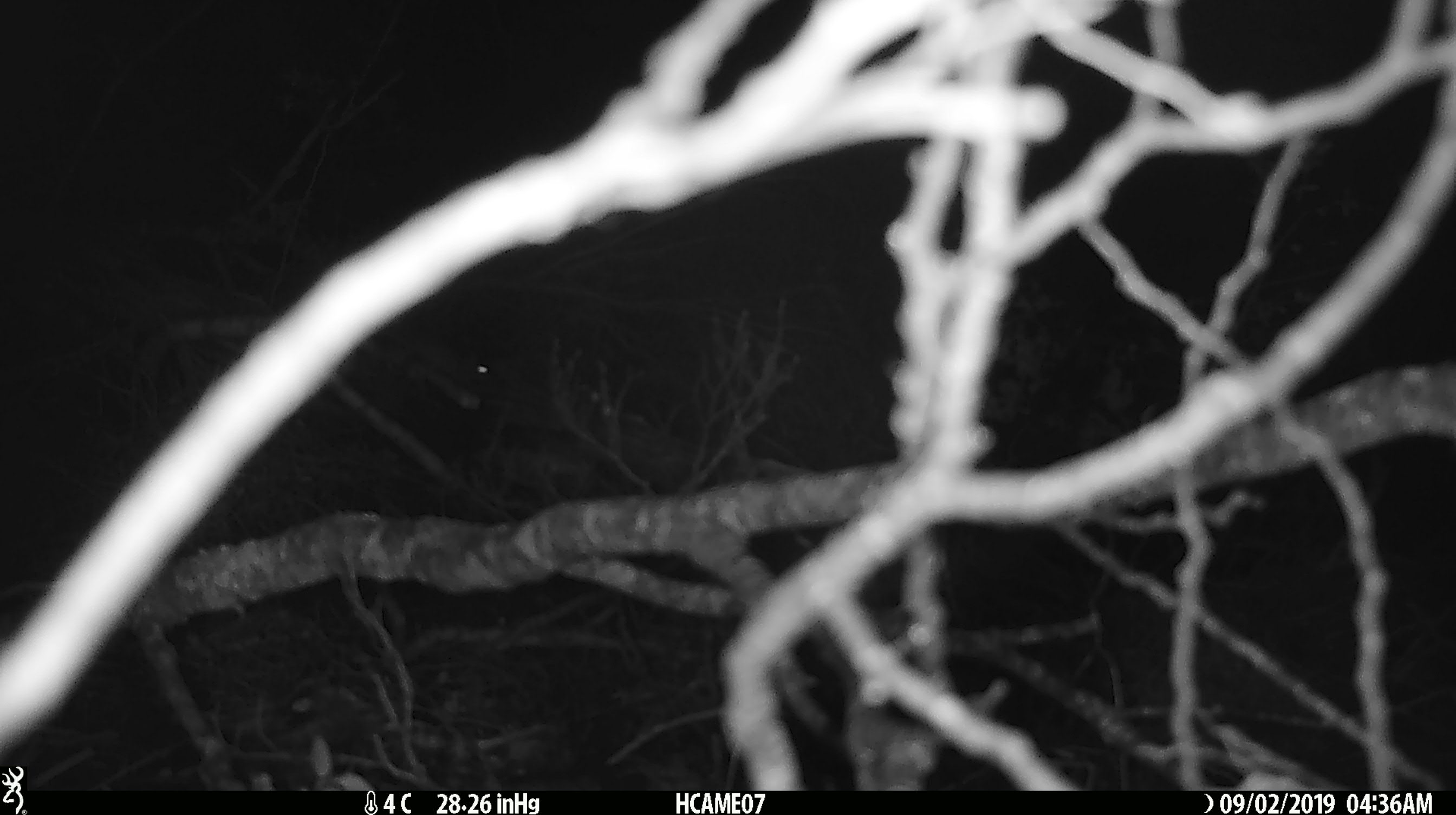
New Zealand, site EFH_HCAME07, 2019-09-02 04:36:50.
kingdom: Animalia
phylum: Chordata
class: Mammalia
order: Rodentia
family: Muridae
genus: Mus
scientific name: Mus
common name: mouse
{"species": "mouse (Mus)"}